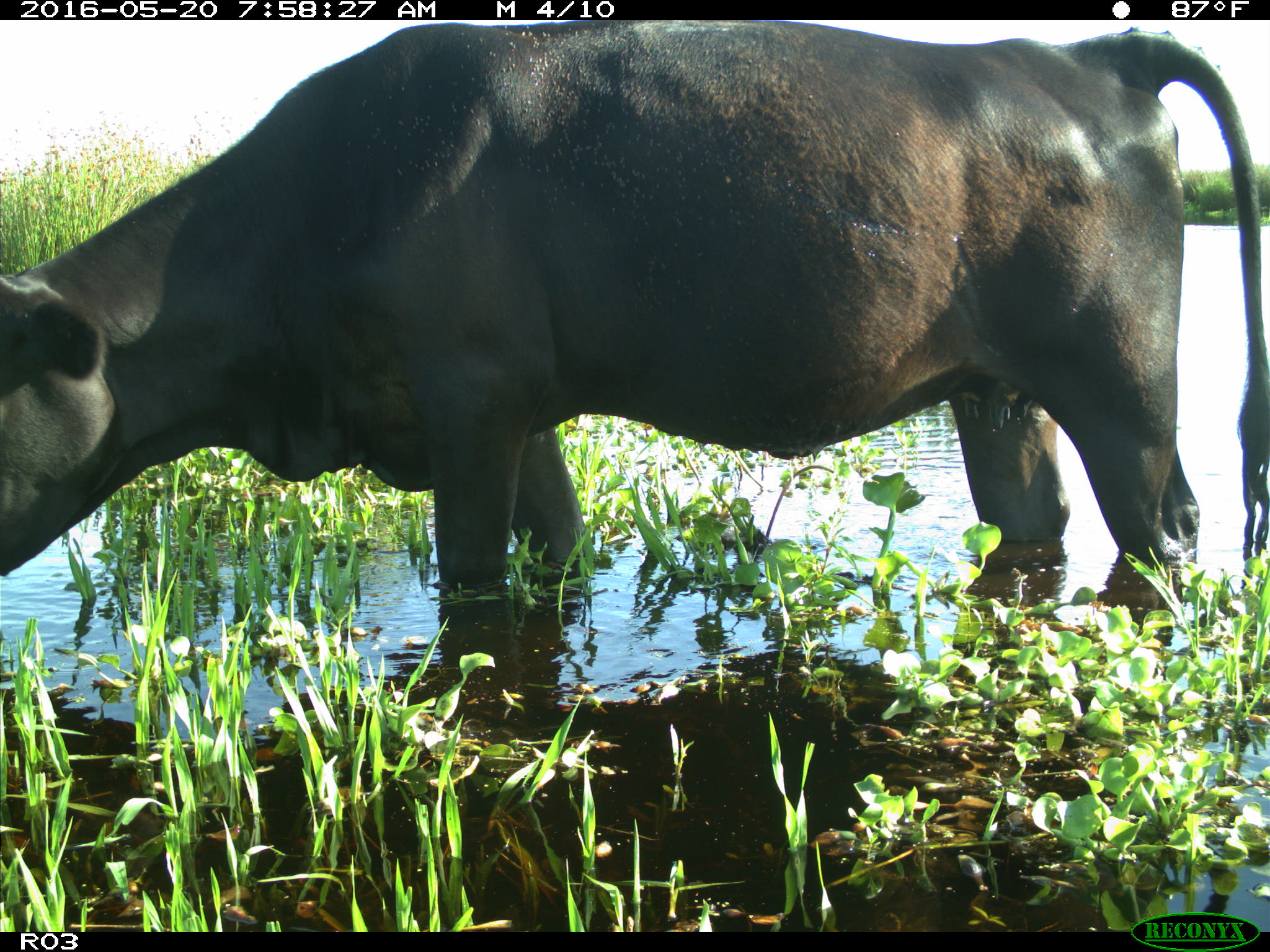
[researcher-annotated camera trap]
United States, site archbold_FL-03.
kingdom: Animalia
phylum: Chordata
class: Mammalia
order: Artiodactyla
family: Bovidae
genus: Bos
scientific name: Bos taurus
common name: domestic cow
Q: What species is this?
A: Bos taurus (domestic cow).